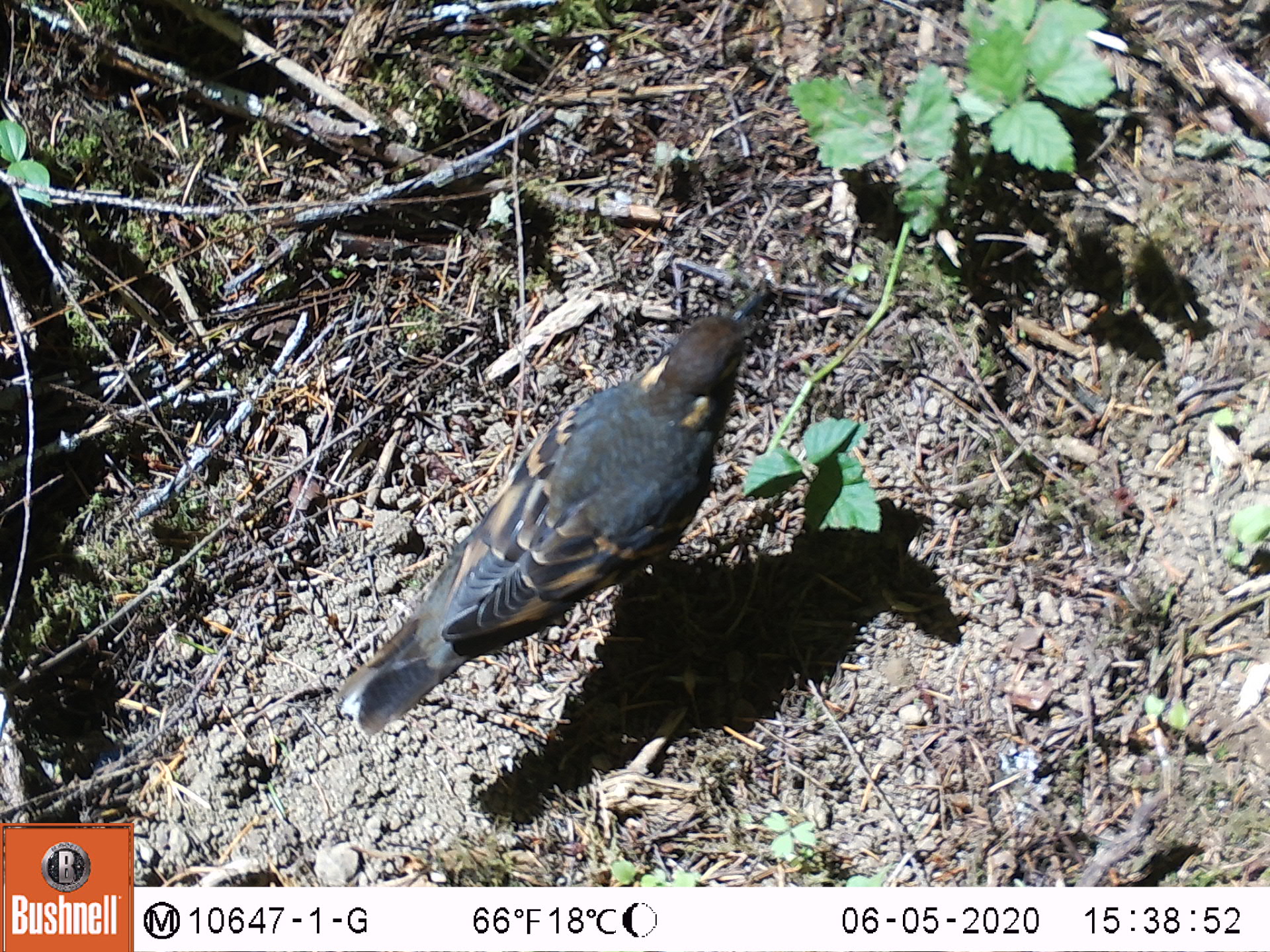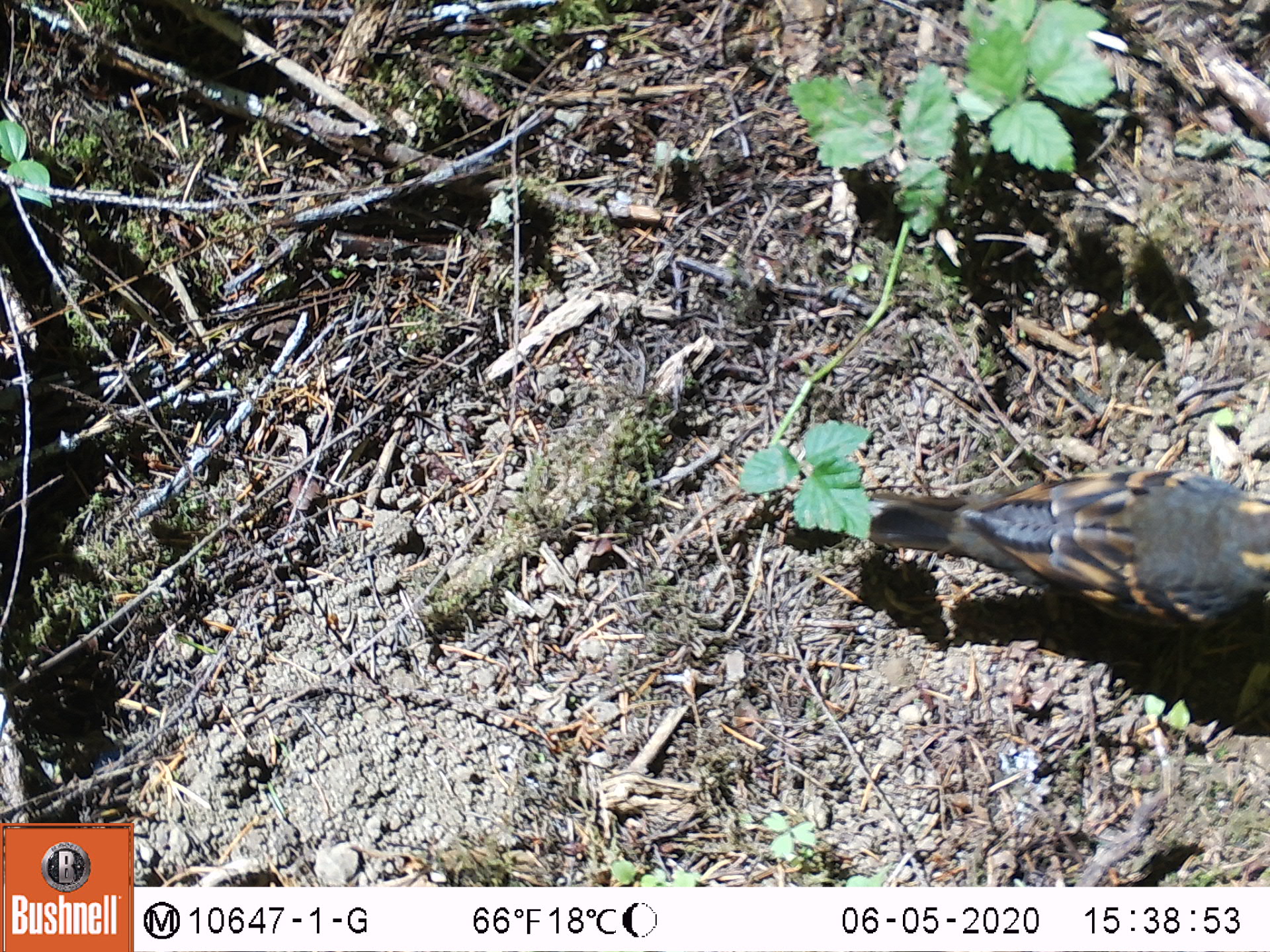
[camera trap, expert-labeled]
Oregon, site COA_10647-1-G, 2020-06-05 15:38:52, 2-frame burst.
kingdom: Animalia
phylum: Chordata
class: Aves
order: Passeriformes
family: Turdidae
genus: Ixoreus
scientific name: Ixoreus naevius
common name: varied thrush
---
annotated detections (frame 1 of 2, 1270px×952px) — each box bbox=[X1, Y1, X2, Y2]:
varied thrush: bbox=[339, 293, 760, 735]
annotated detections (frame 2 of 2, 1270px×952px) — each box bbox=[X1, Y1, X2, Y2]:
varied thrush: bbox=[862, 469, 1264, 638]